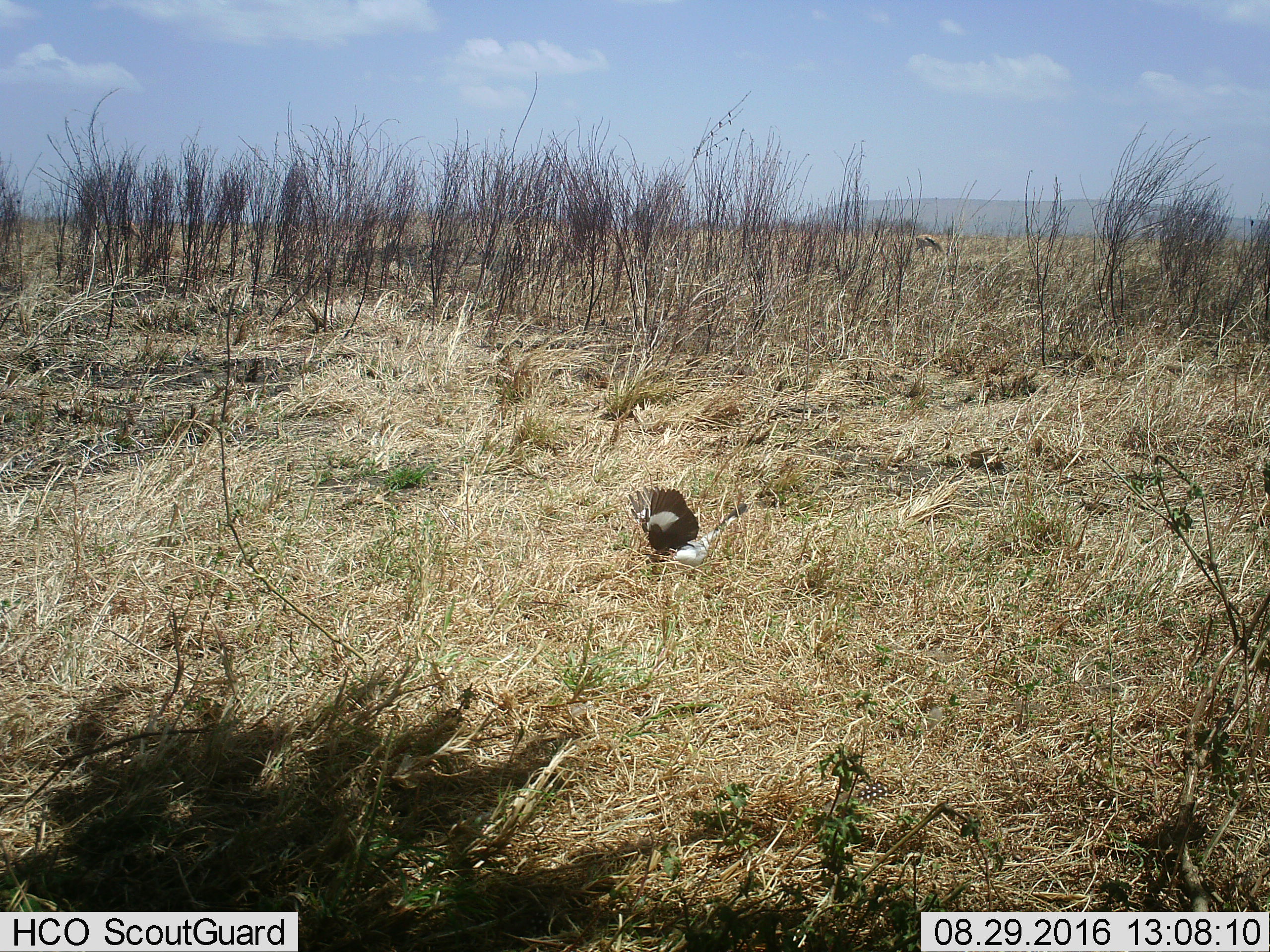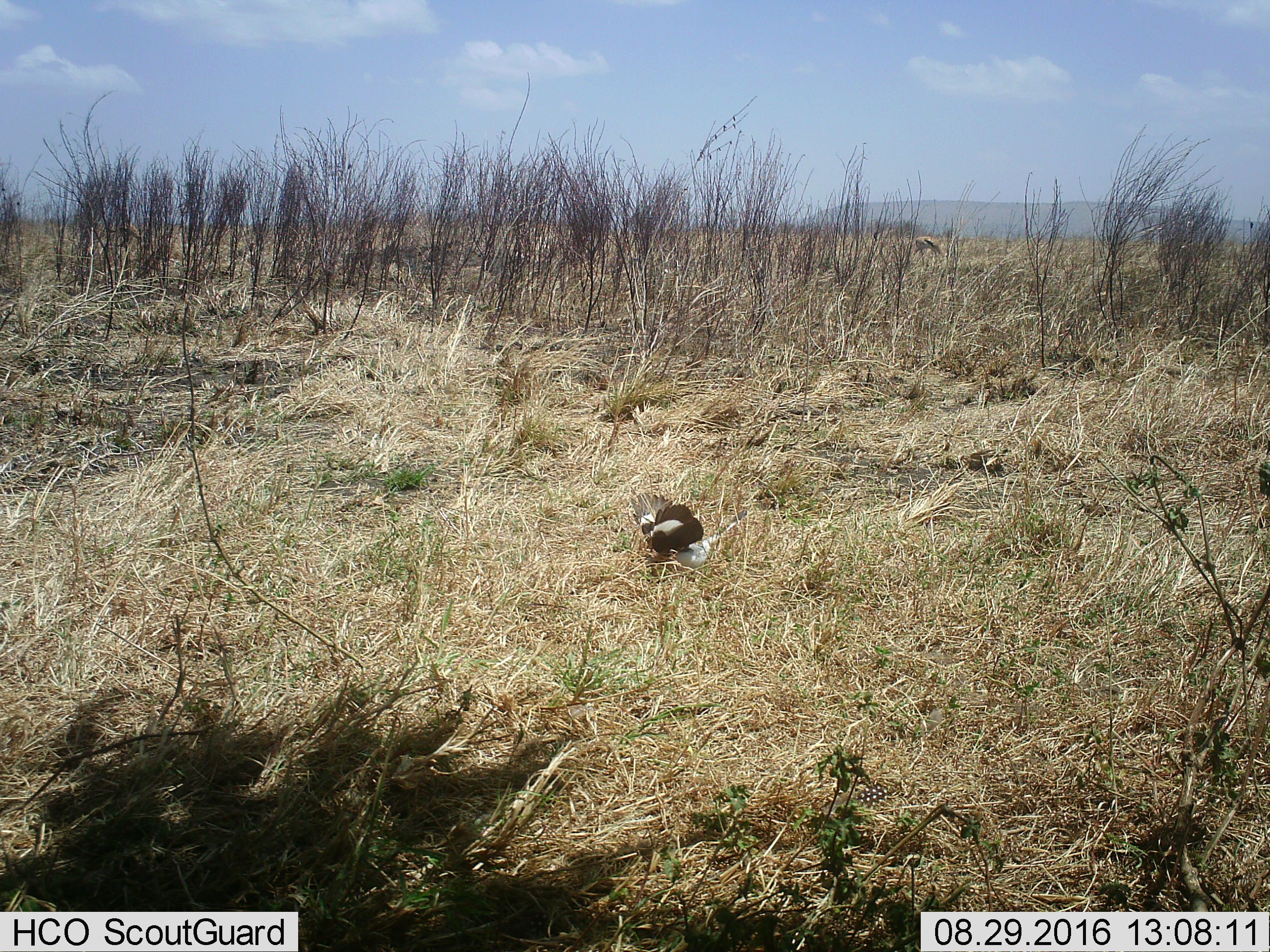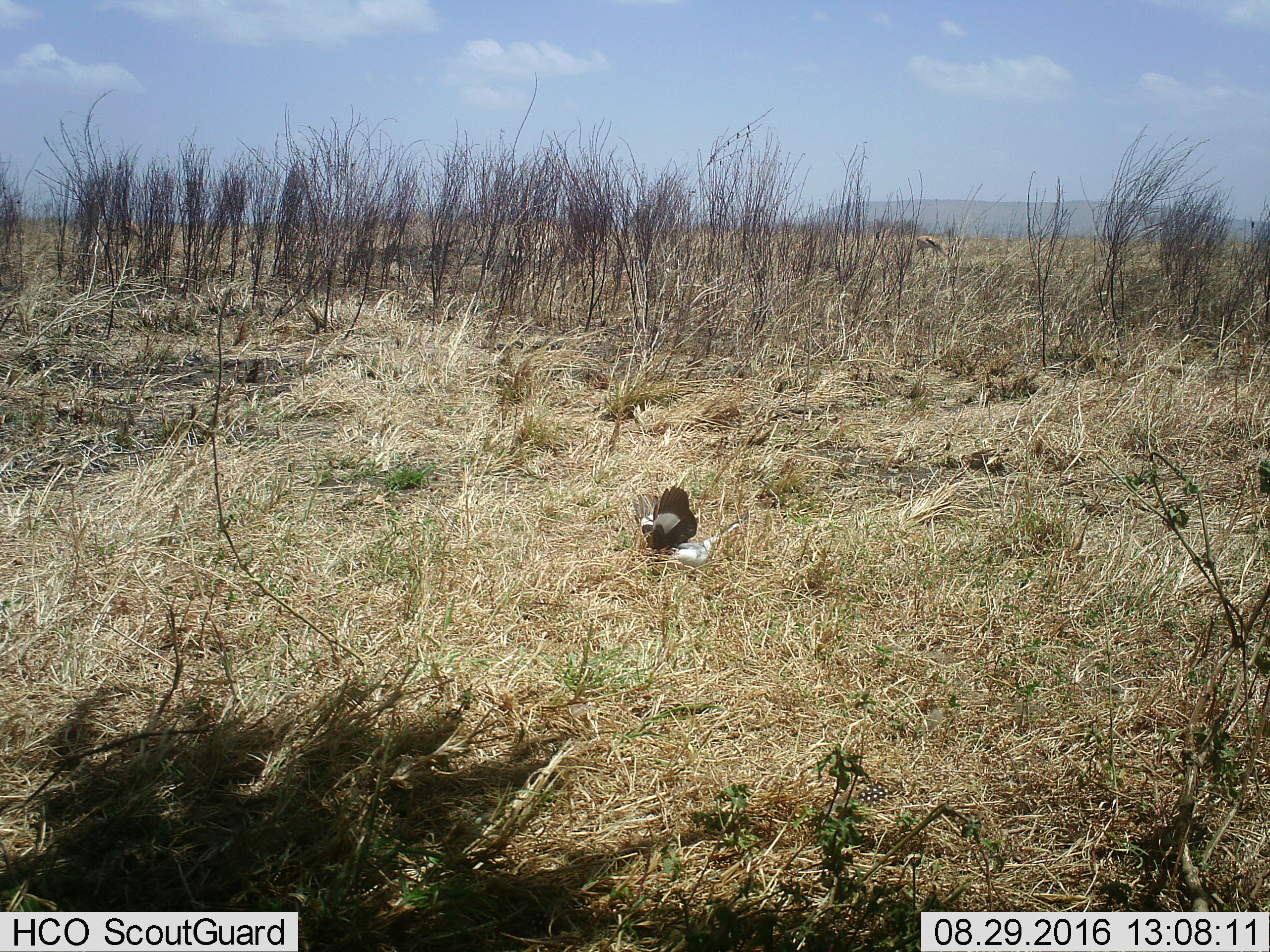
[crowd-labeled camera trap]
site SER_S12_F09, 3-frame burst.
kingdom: Animalia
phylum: Chordata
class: Aves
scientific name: Aves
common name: bird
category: birdother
Birdother (bird) (Aves), count 1. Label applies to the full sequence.